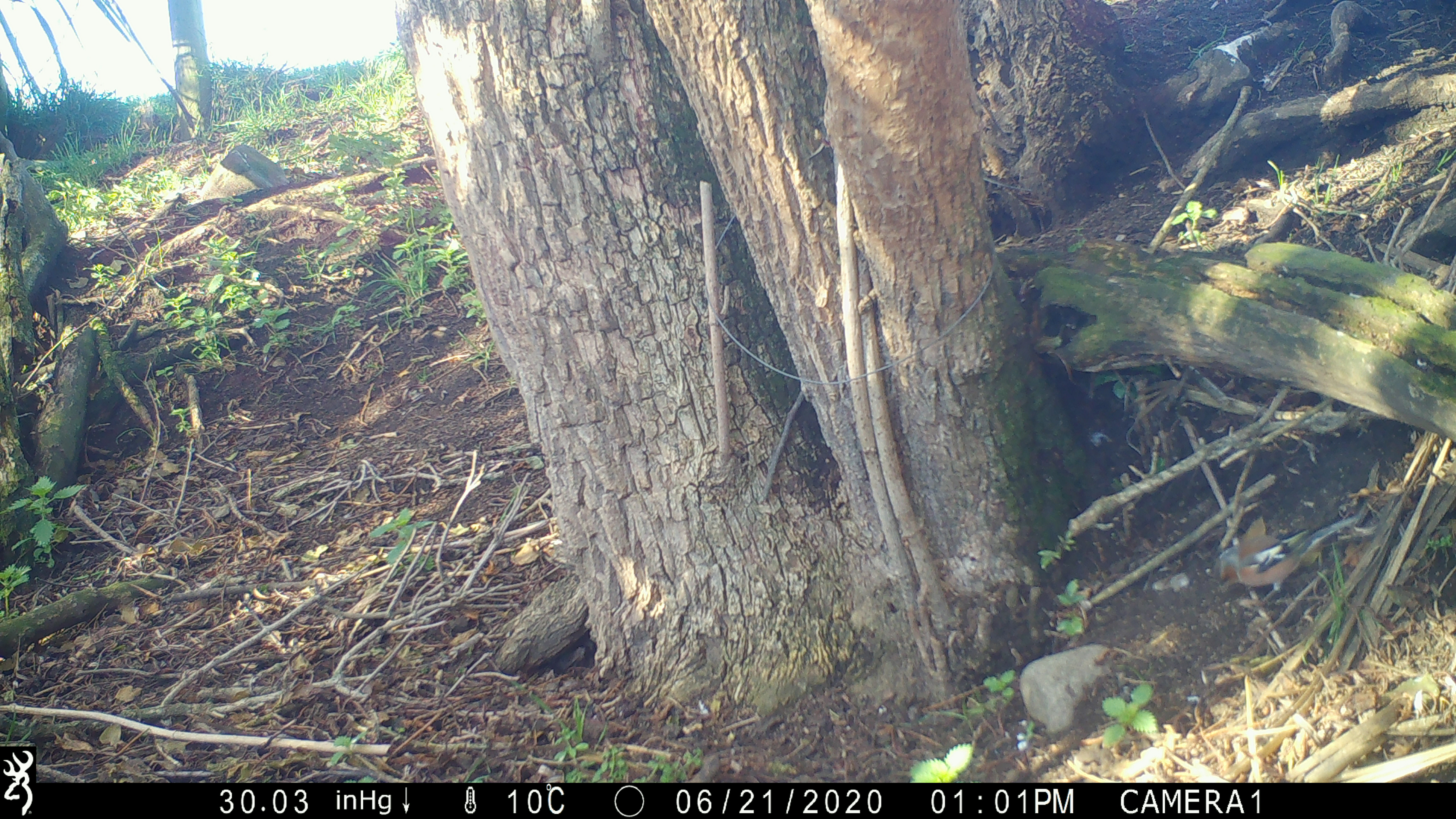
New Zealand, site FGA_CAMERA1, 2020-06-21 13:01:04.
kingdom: Animalia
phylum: Chordata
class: Aves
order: Passeriformes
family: Fringillidae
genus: Fringilla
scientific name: Fringilla coelebs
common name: common chaffinch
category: chaffinch